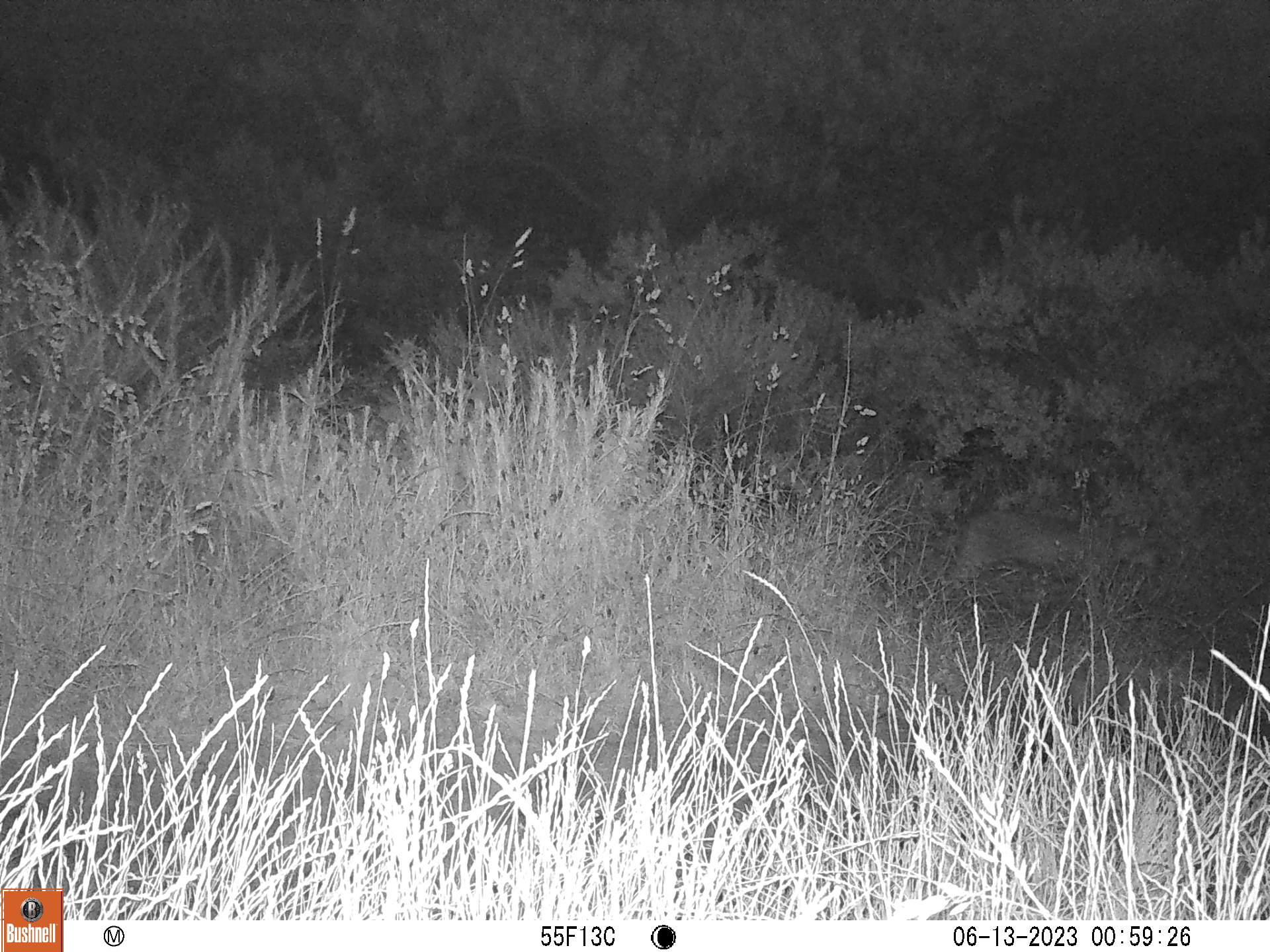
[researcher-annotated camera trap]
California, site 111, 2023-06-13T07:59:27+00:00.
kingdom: Animalia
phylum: Chordata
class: Mammalia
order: Carnivora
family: Felidae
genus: Lynx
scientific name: Lynx rufus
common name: bobcat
Bobcat (Lynx rufus).